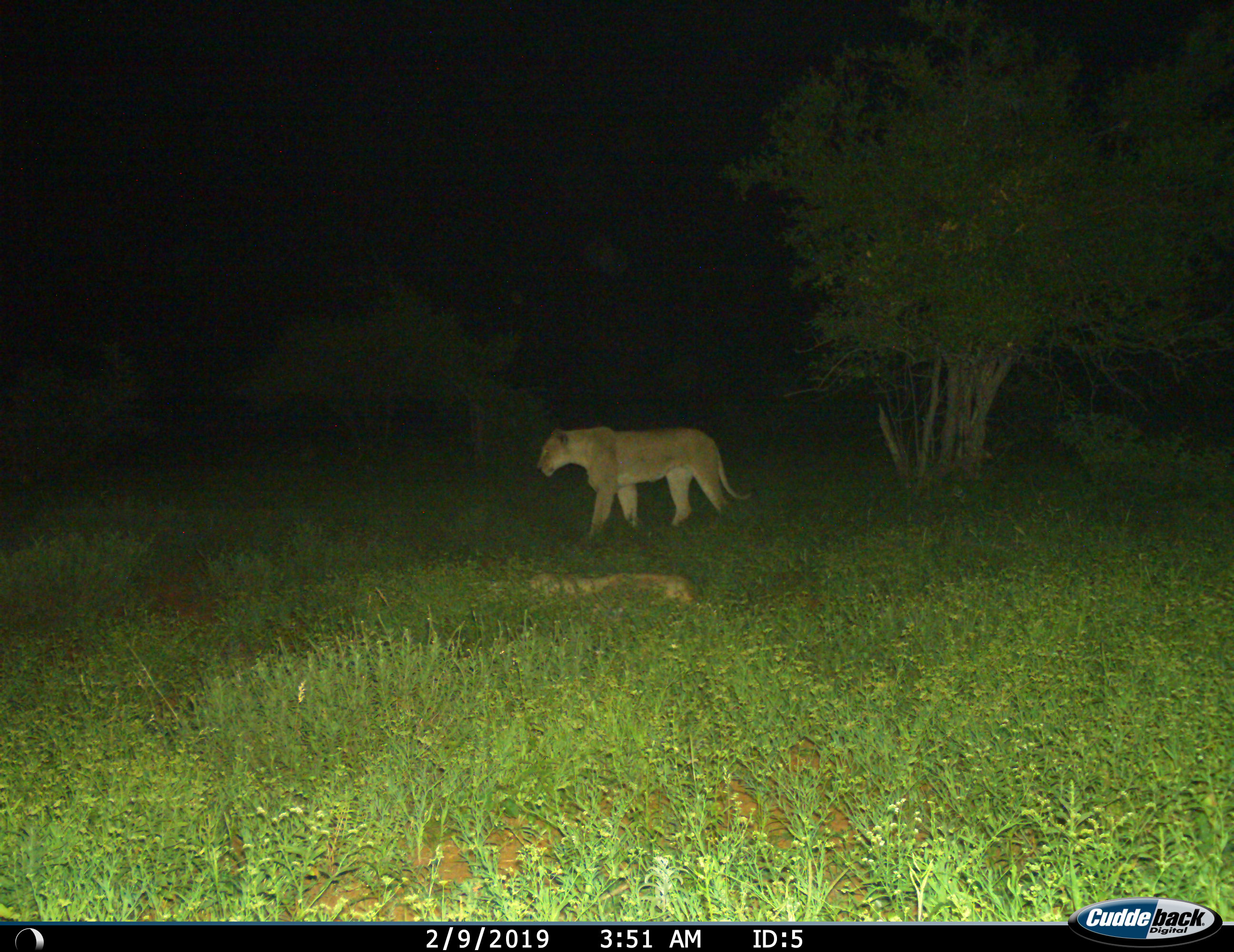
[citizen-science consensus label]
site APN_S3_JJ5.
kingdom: Animalia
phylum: Chordata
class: Mammalia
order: Carnivora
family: Felidae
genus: Panthera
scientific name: Panthera leo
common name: lion female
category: lionfemale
Lionfemale (lion female) (Panthera leo), count 1. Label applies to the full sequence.